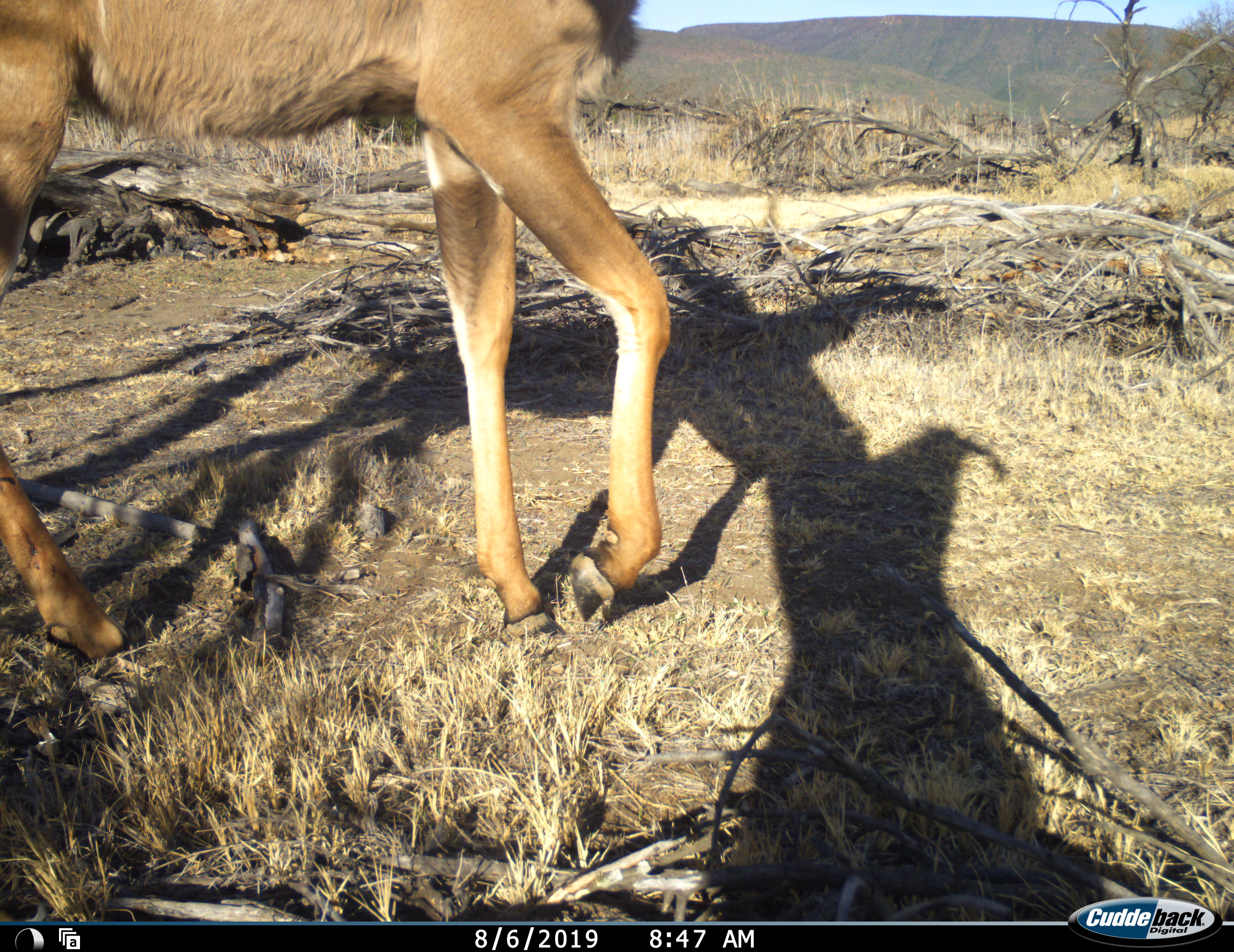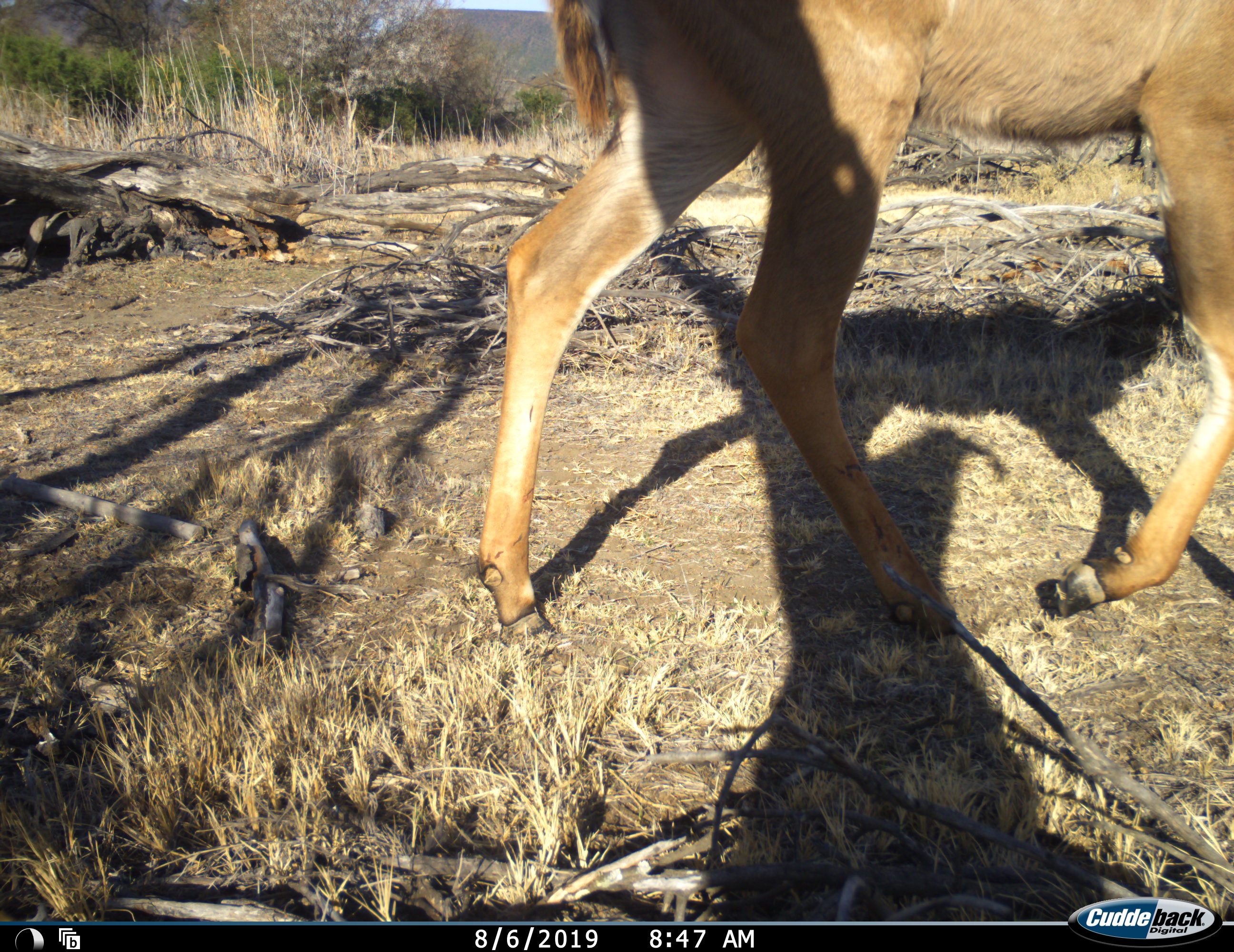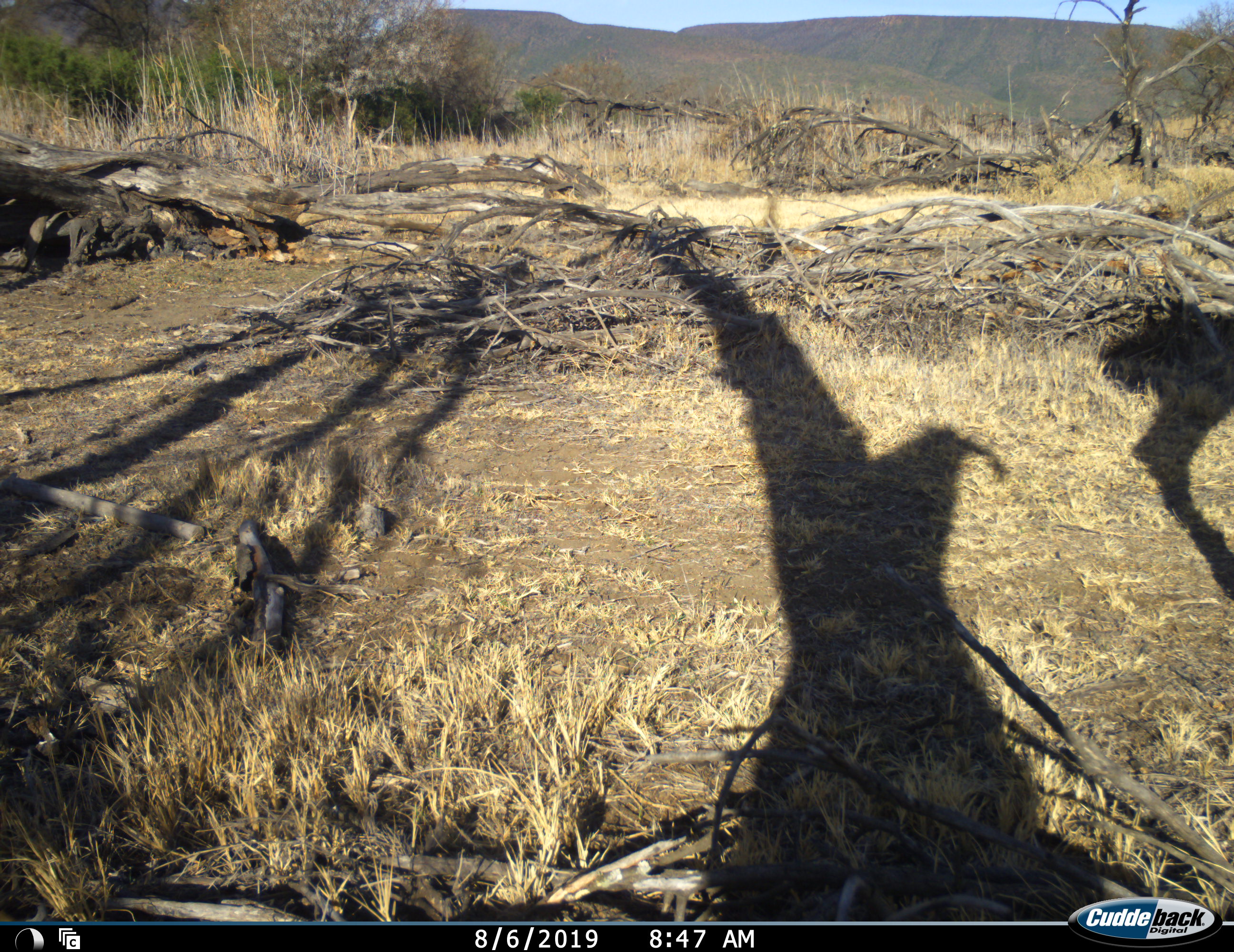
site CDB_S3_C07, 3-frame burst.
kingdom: Animalia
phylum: Chordata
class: Mammalia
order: Artiodactyla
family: Bovidae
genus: Tragelaphus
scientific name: Tragelaphus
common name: kudu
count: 1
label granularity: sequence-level